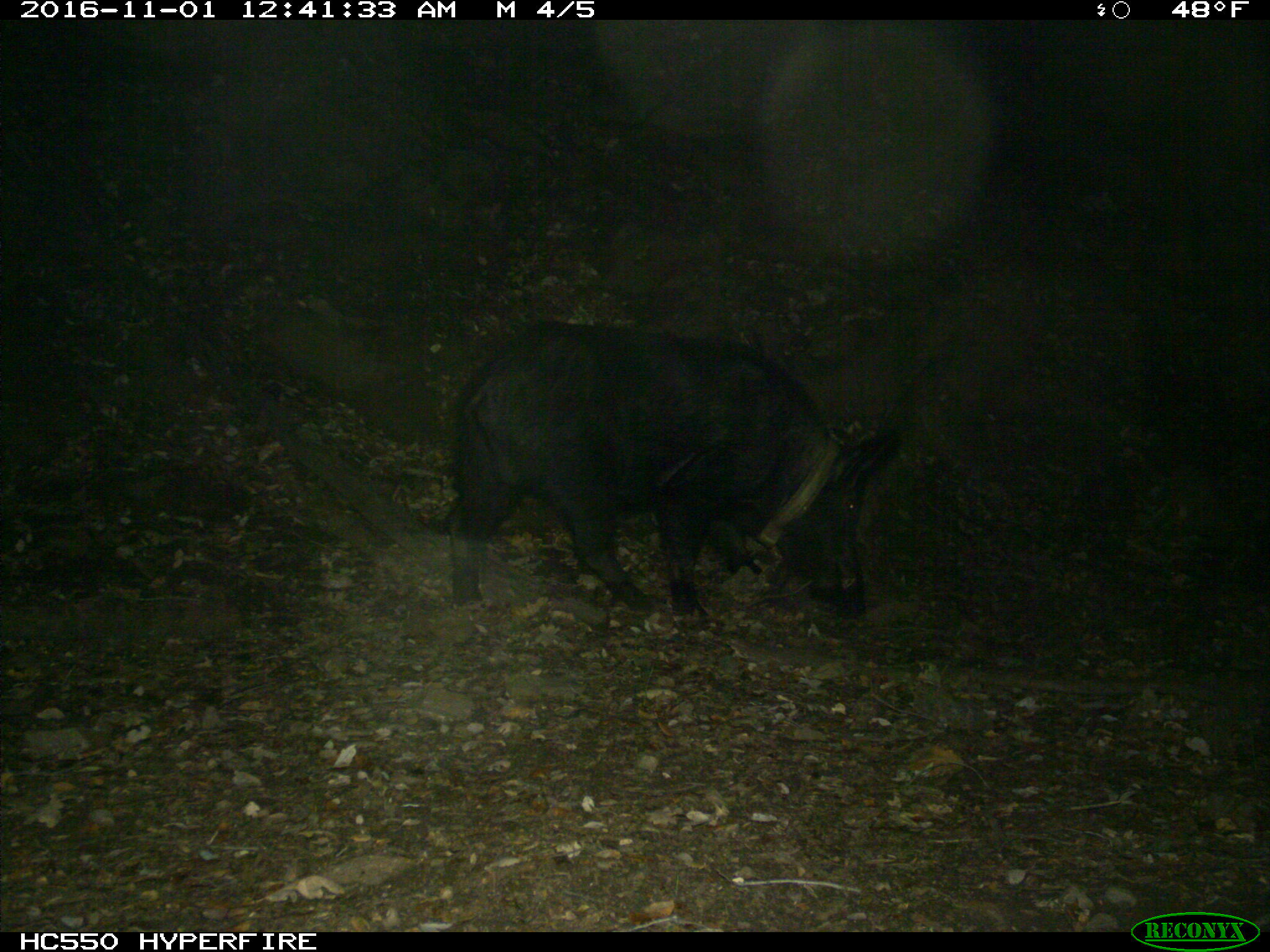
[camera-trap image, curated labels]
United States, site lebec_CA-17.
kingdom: Animalia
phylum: Chordata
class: Mammalia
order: Artiodactyla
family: Suidae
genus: Sus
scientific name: Sus scrofa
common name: wild boar